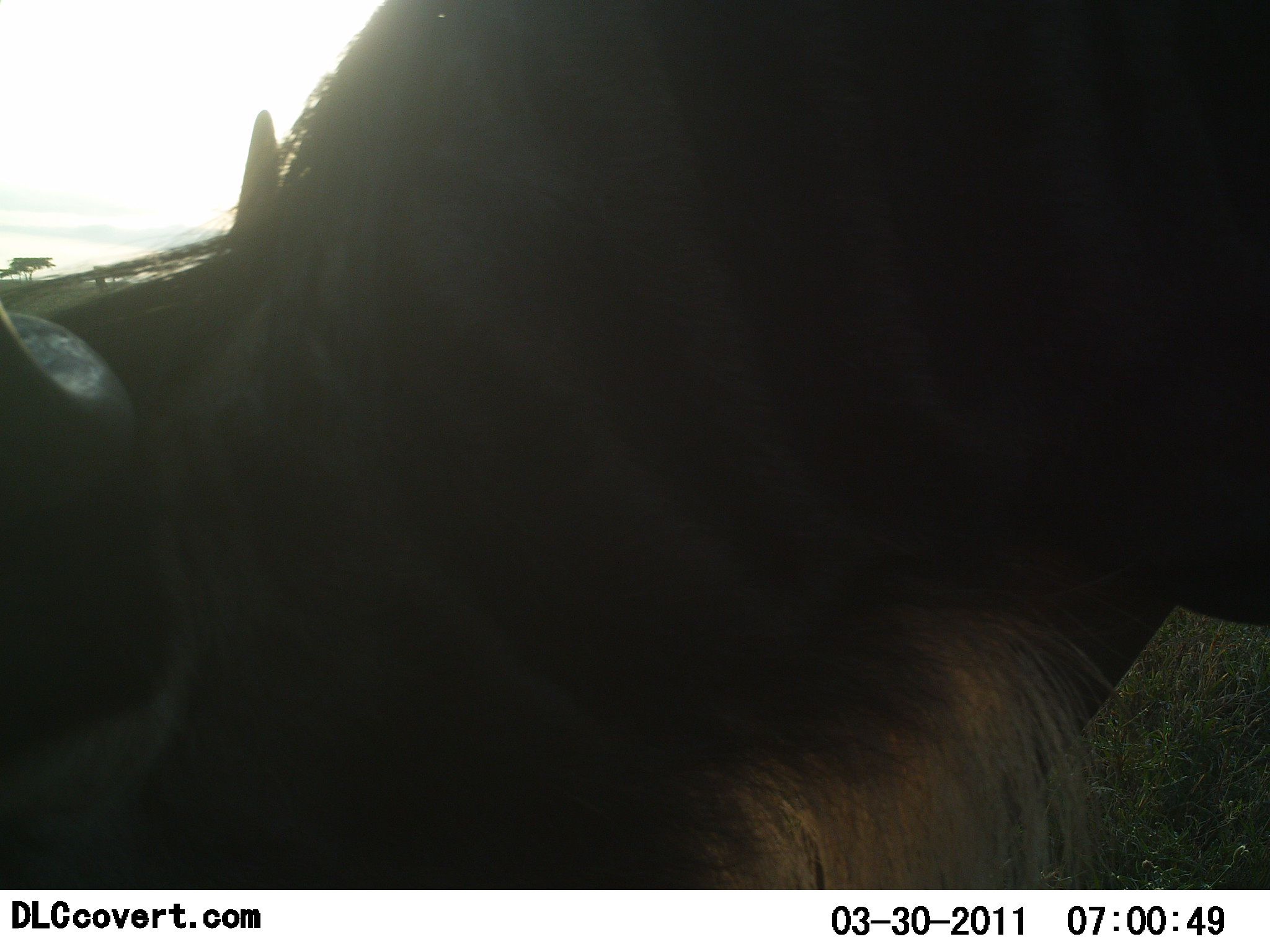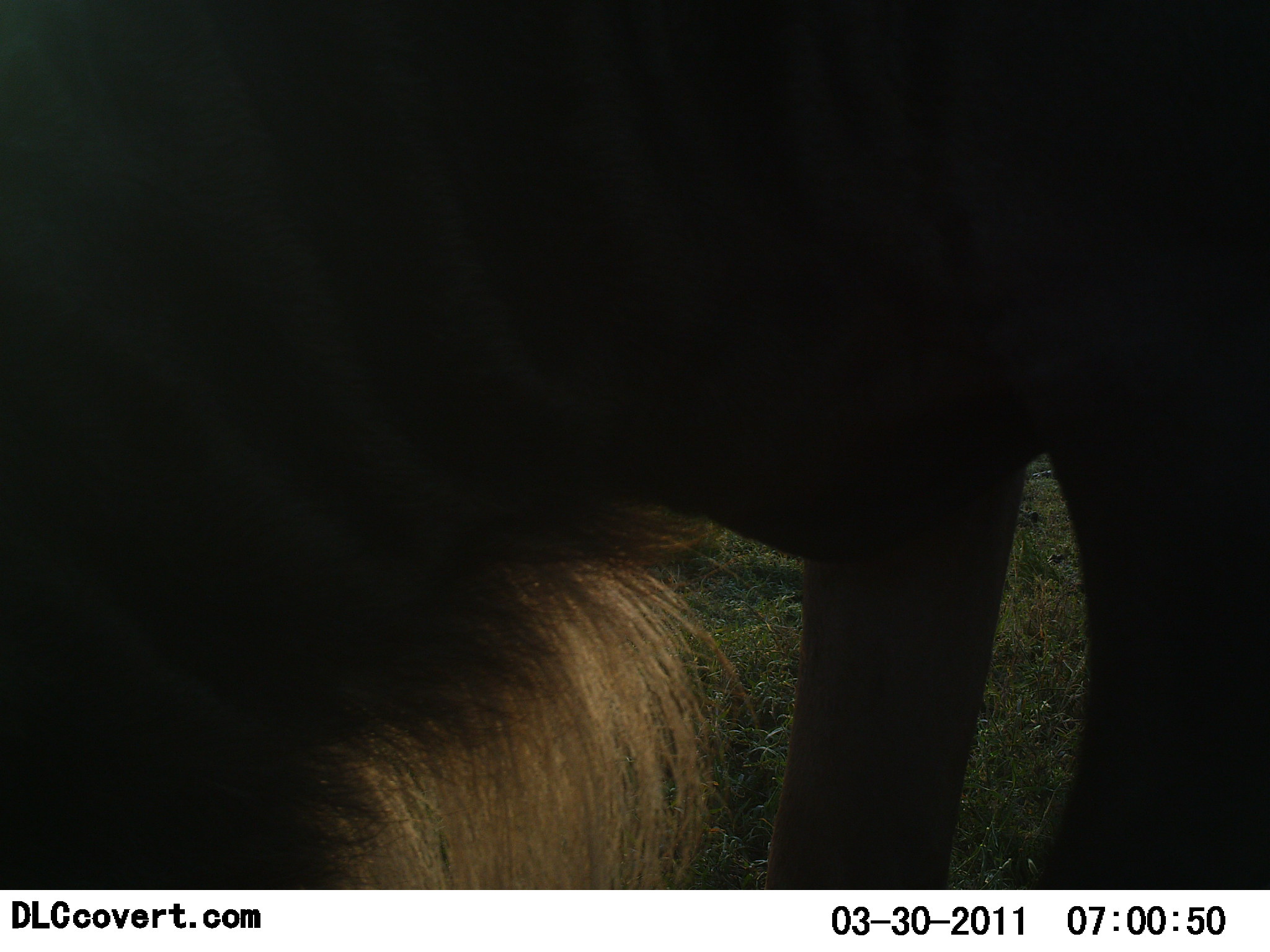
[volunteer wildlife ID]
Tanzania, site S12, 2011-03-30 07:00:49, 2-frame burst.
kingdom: Animalia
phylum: Chordata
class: Mammalia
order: Artiodactyla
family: Bovidae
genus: Connochaetes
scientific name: Connochaetes taurinus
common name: blue wildebeest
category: wildebeest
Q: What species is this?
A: Wildebeest (blue wildebeest) (Connochaetes taurinus).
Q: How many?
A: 1.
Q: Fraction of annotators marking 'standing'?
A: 56%.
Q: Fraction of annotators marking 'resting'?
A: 0%.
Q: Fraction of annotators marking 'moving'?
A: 11%.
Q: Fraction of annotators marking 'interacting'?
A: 0%.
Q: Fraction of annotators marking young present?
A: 0%.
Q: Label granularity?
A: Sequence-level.